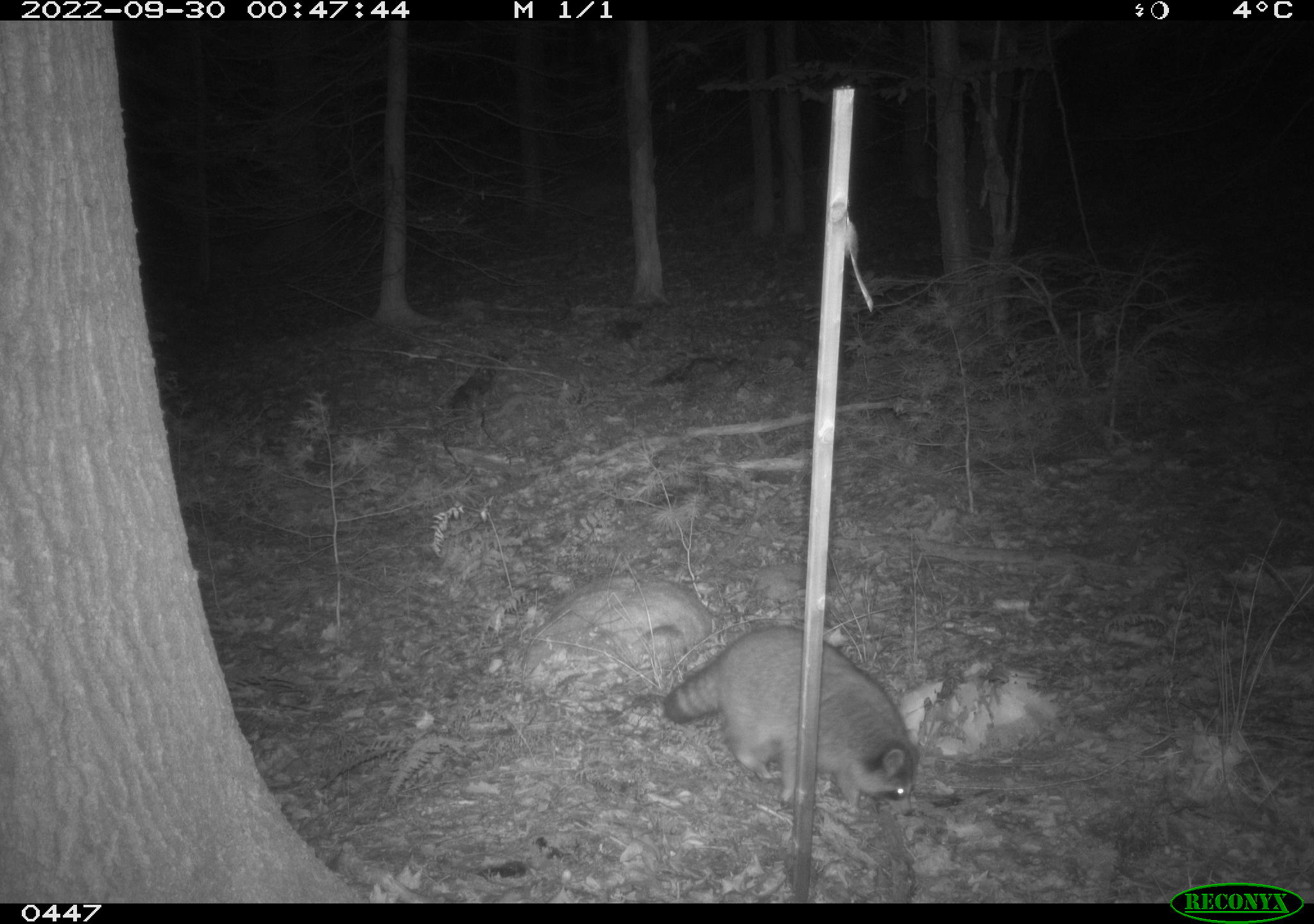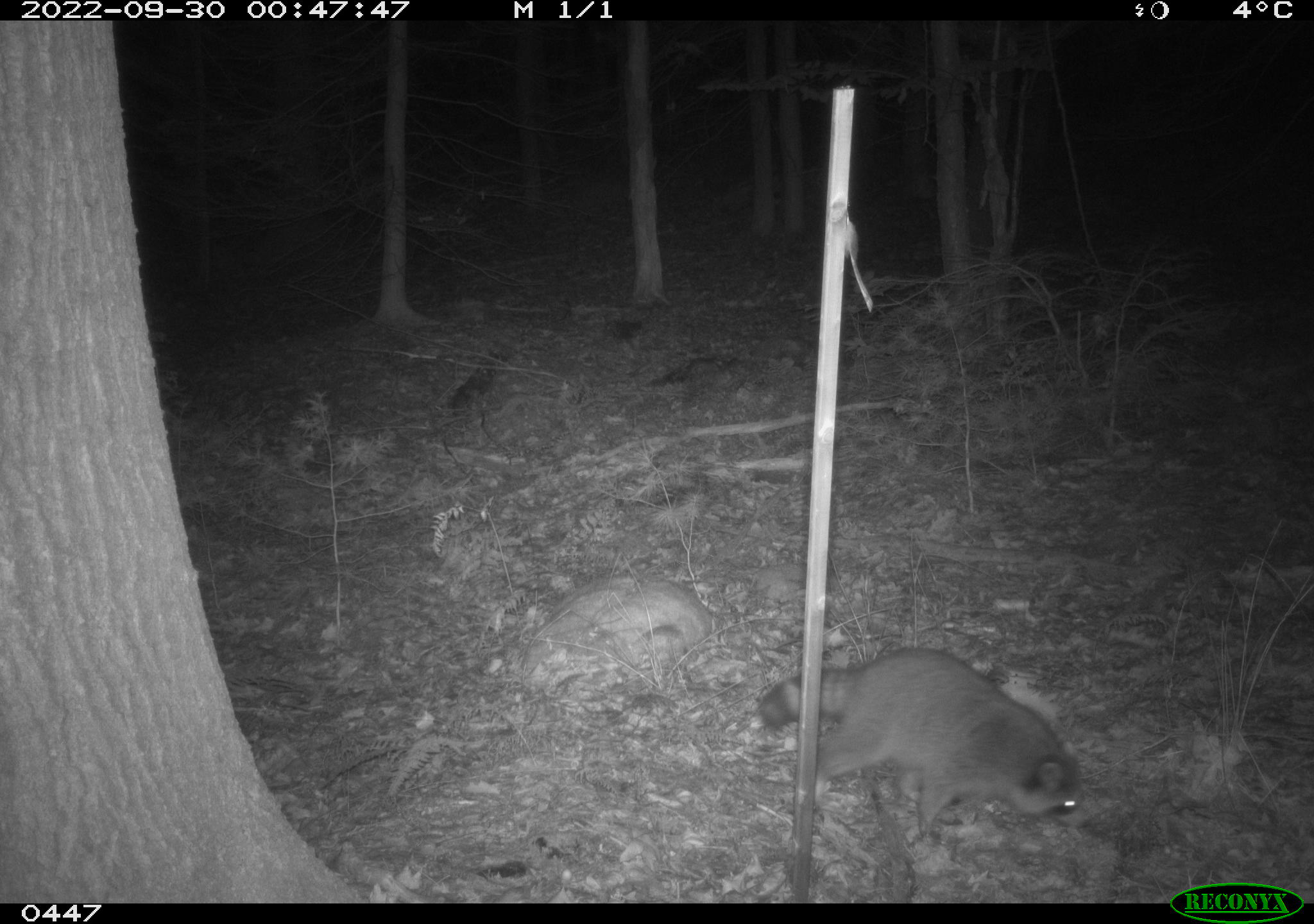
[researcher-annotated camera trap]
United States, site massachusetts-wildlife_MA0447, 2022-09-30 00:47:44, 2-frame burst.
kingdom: Animalia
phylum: Chordata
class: Mammalia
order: Carnivora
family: Procyonidae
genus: Procyon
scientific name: Procyon lotor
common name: raccoon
Raccoon (Procyon lotor).